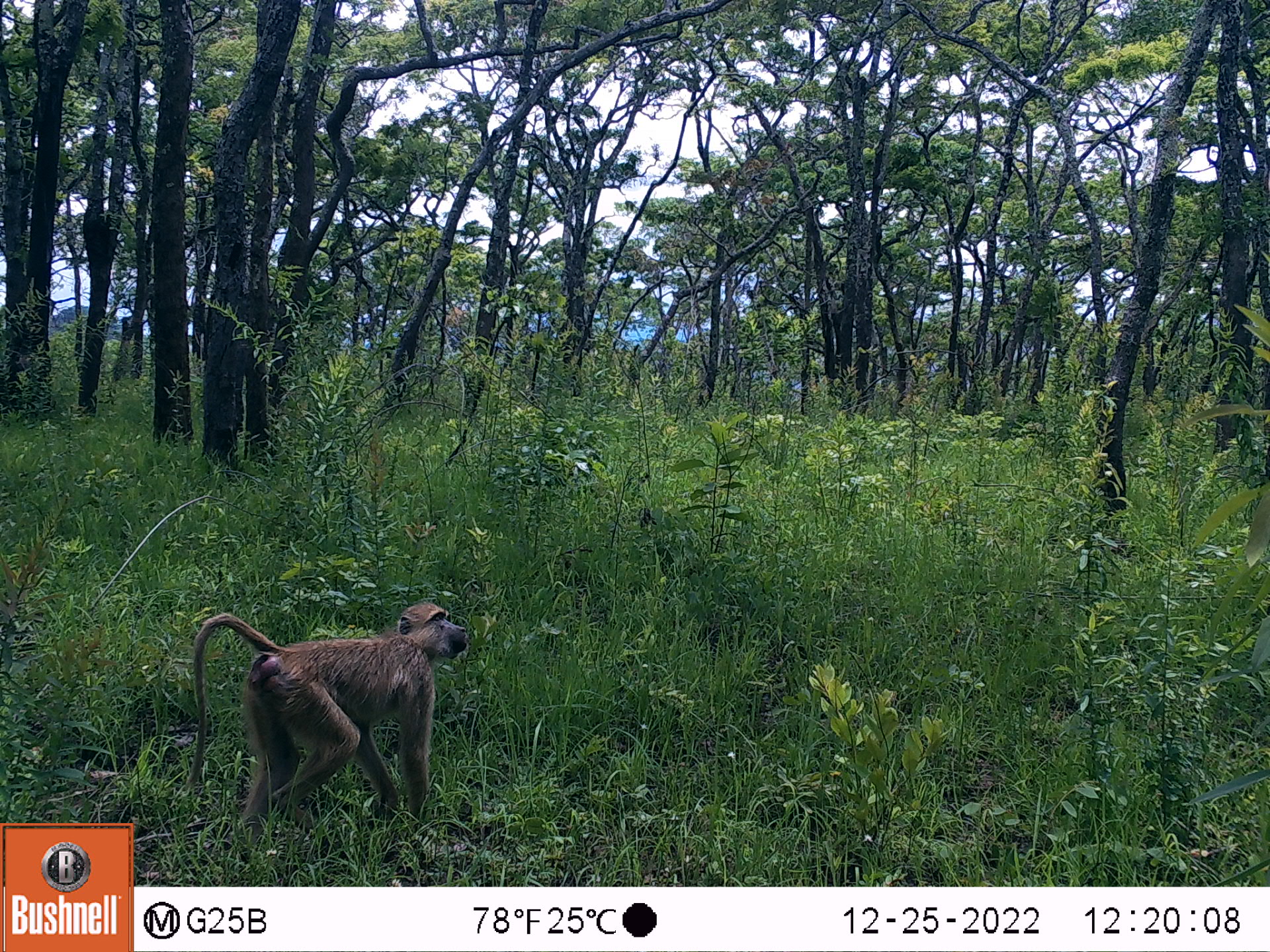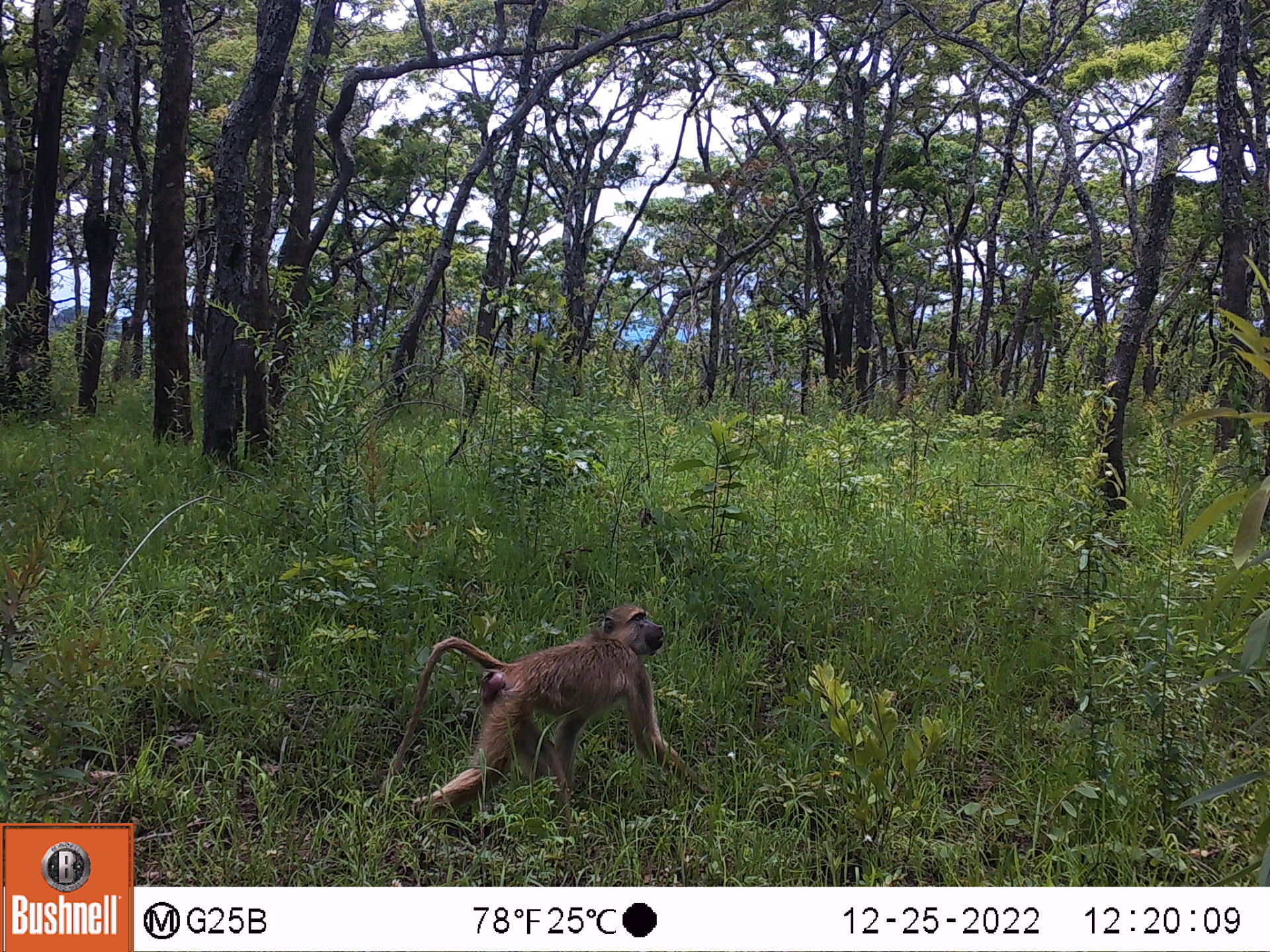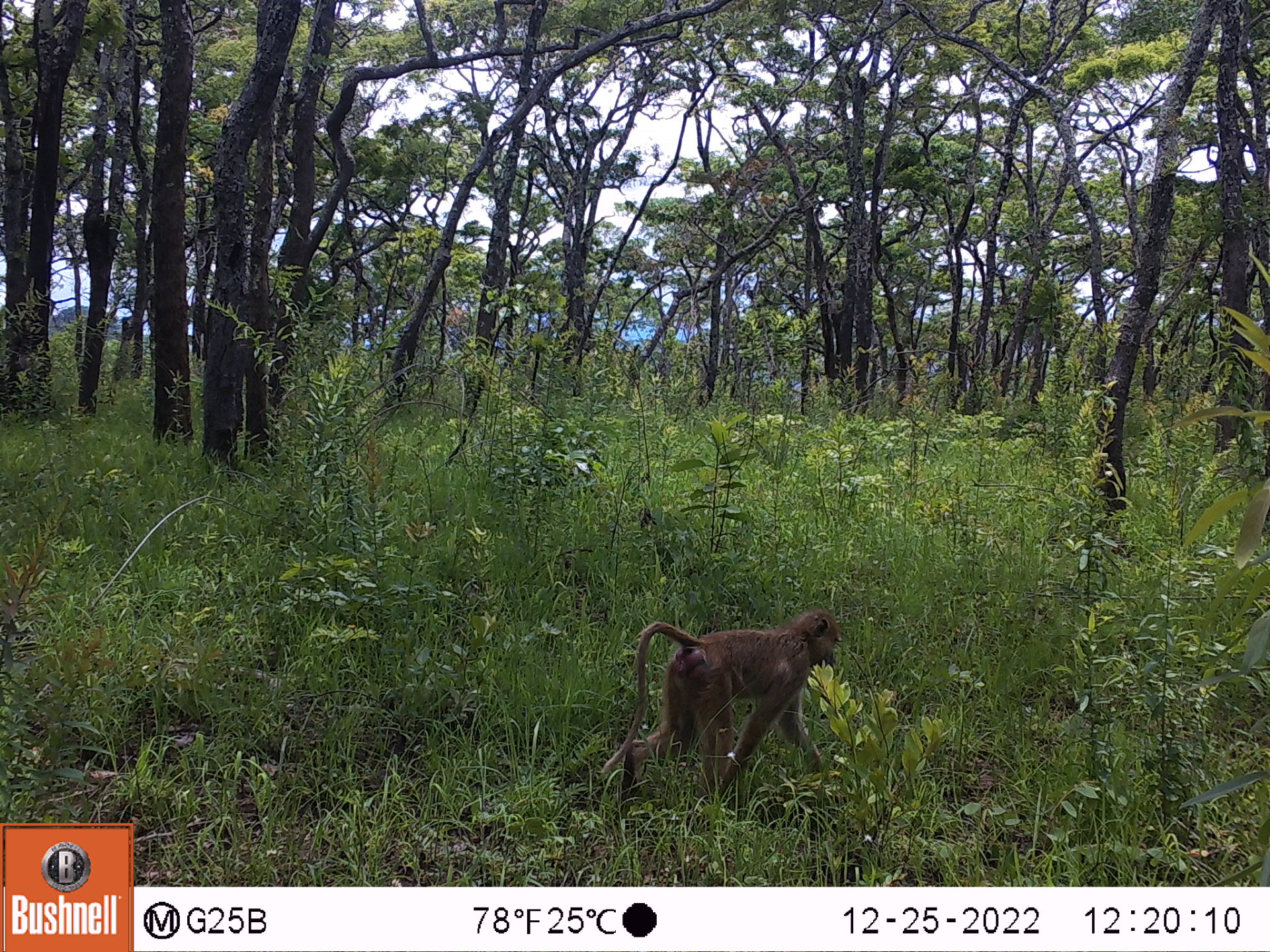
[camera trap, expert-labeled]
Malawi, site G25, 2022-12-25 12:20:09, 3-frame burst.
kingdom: Animalia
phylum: Chordata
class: Mammalia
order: Primates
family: Cercopithecidae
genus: Papio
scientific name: Papio cynocephalus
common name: yellow baboon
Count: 1.